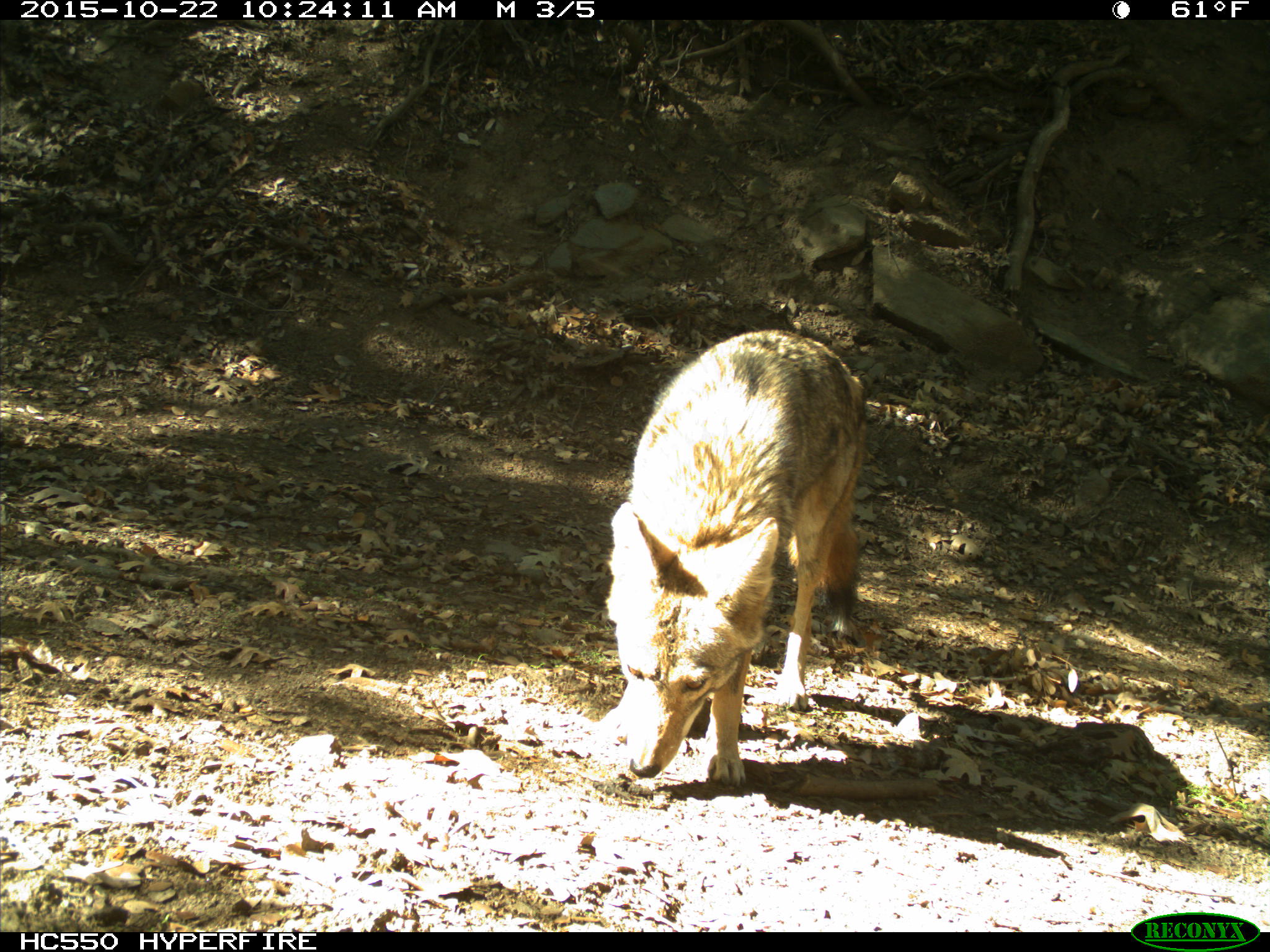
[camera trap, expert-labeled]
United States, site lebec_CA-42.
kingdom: Animalia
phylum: Chordata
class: Mammalia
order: Carnivora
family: Canidae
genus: Canis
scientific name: Canis latrans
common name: coyote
Canis latrans (coyote).